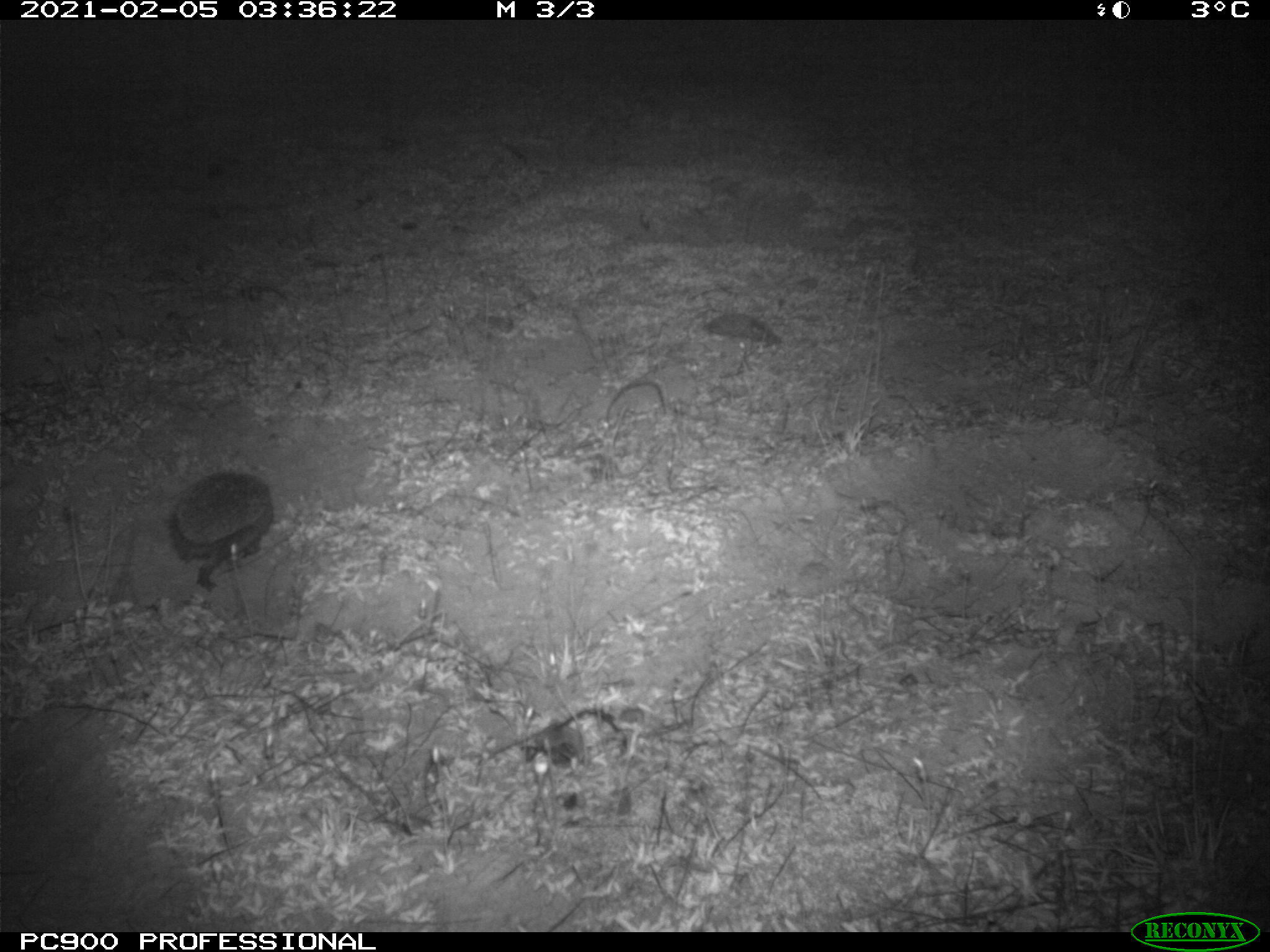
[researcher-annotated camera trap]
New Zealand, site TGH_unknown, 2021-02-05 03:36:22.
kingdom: Animalia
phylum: Chordata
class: Mammalia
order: Eulipotyphla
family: Erinaceidae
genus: Erinaceus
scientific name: Erinaceus europaeus europaeus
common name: european hedgehog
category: hedgehog